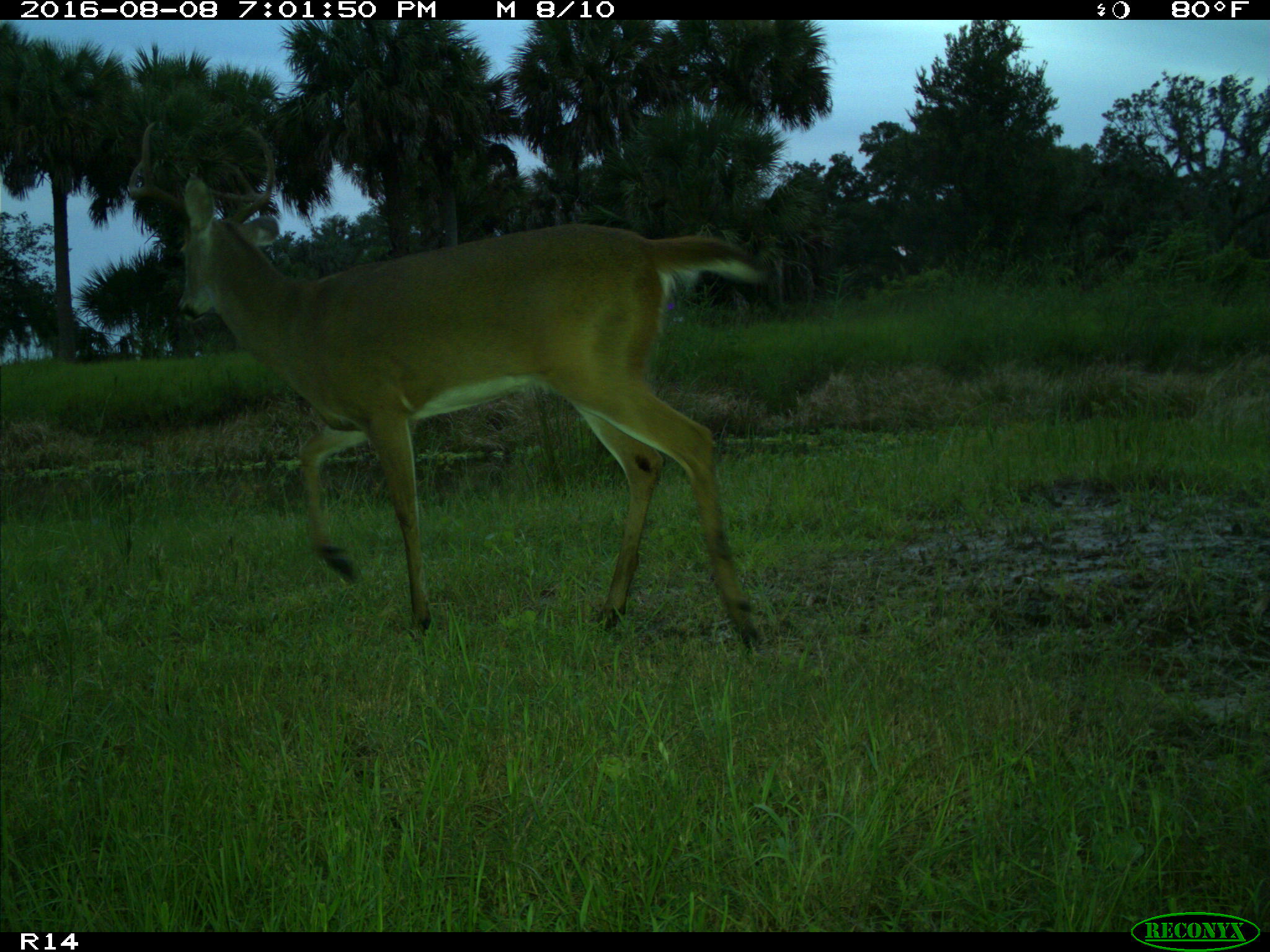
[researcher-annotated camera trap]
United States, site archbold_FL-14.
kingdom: Animalia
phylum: Chordata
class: Mammalia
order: Artiodactyla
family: Cervidae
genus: Odocoileus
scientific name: Odocoileus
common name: deer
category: unidentified deer